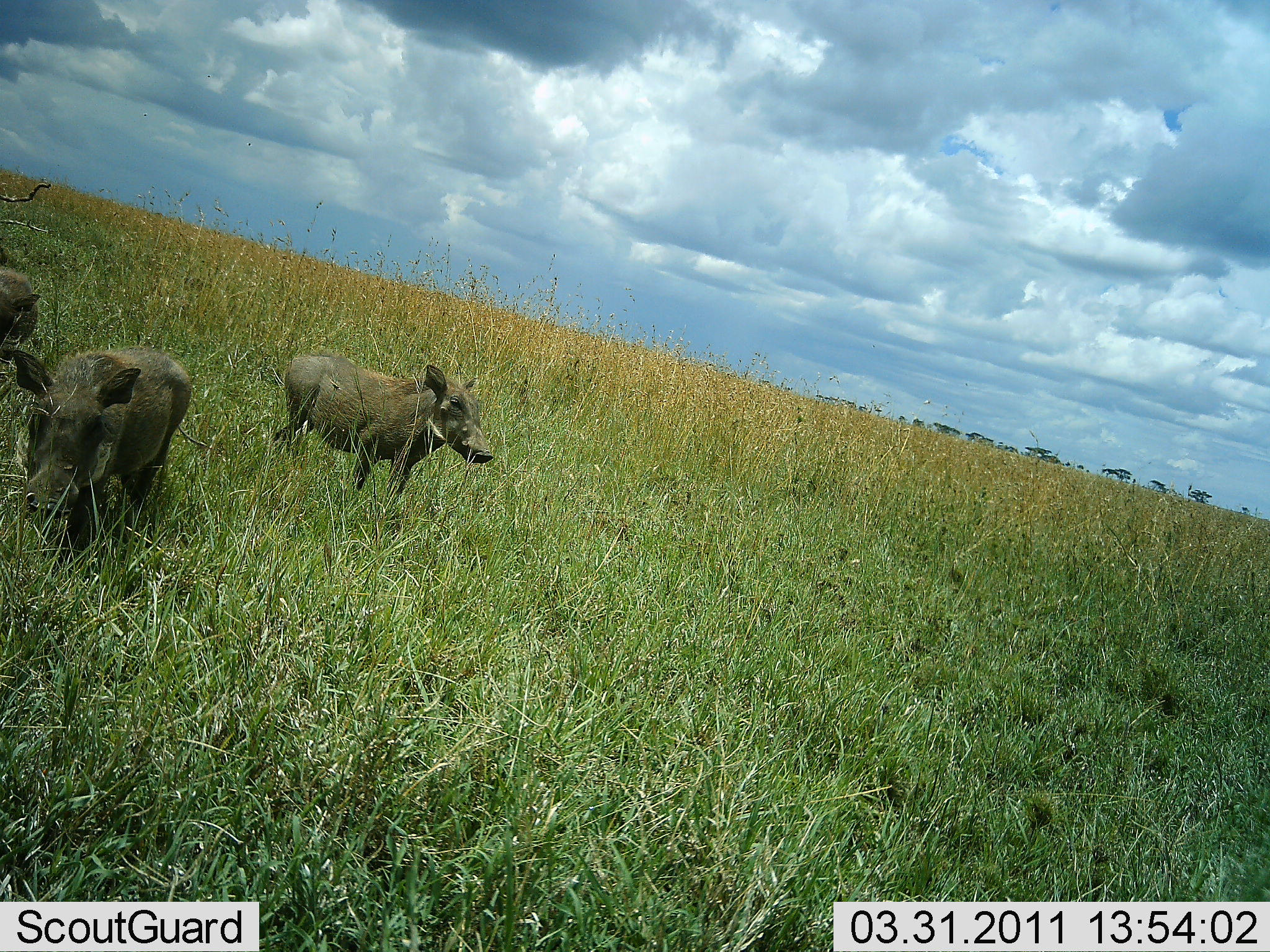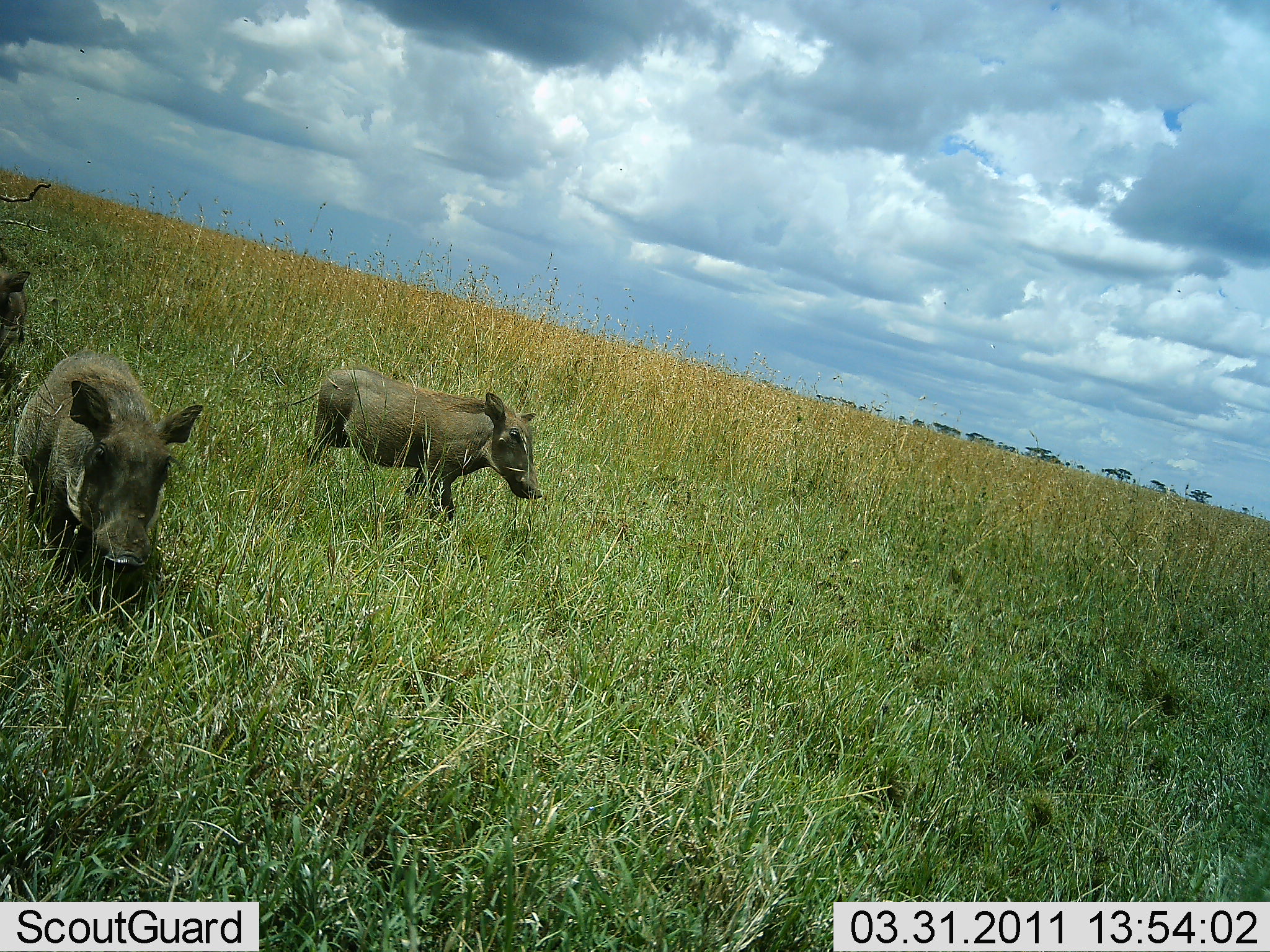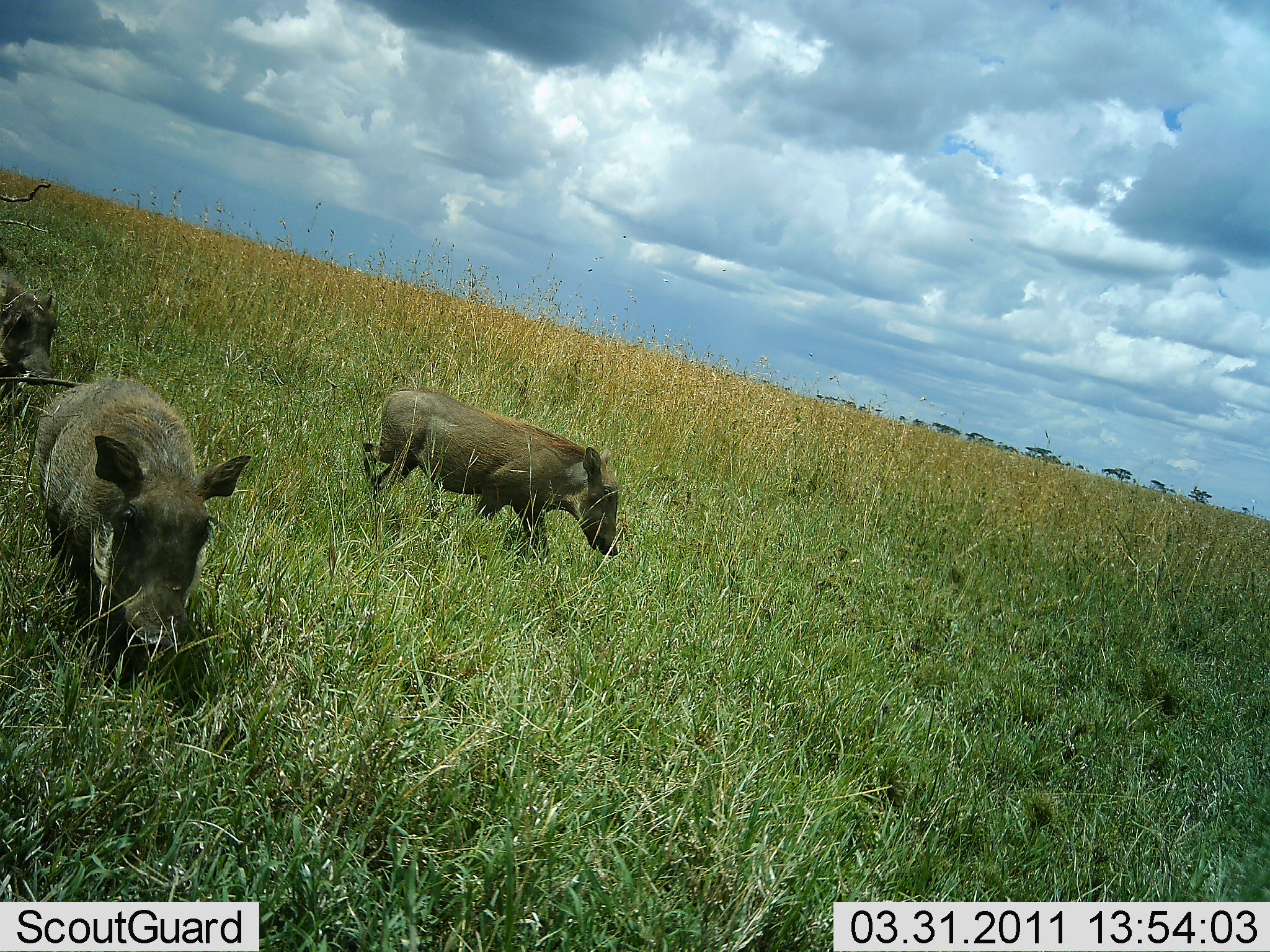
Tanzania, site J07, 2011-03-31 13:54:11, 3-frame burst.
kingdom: Animalia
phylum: Chordata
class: Mammalia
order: Artiodactyla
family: Suidae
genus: Phacochoerus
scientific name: Phacochoerus africanus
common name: warthog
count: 3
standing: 30%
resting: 0%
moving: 80%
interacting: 0%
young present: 0%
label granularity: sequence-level